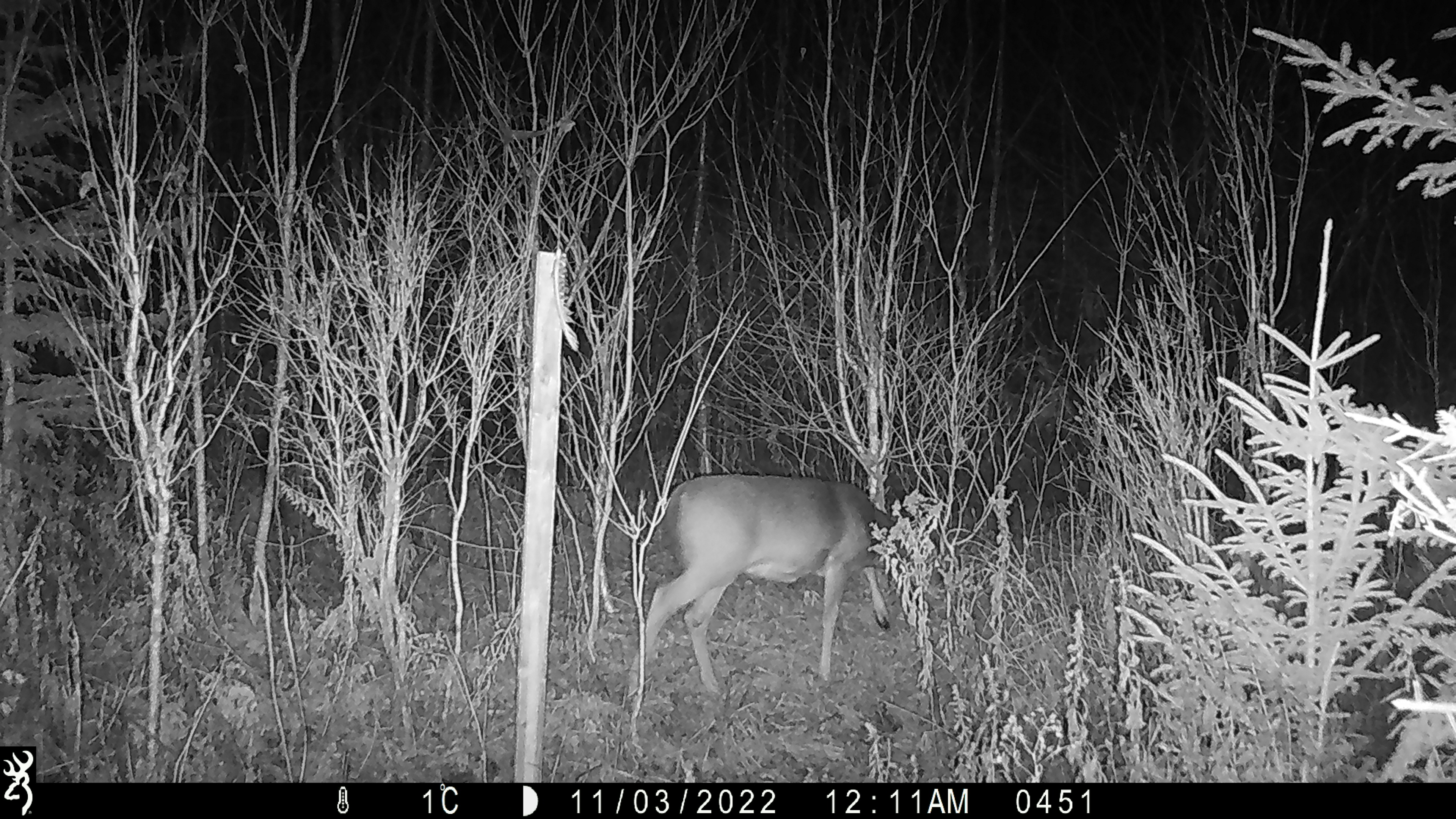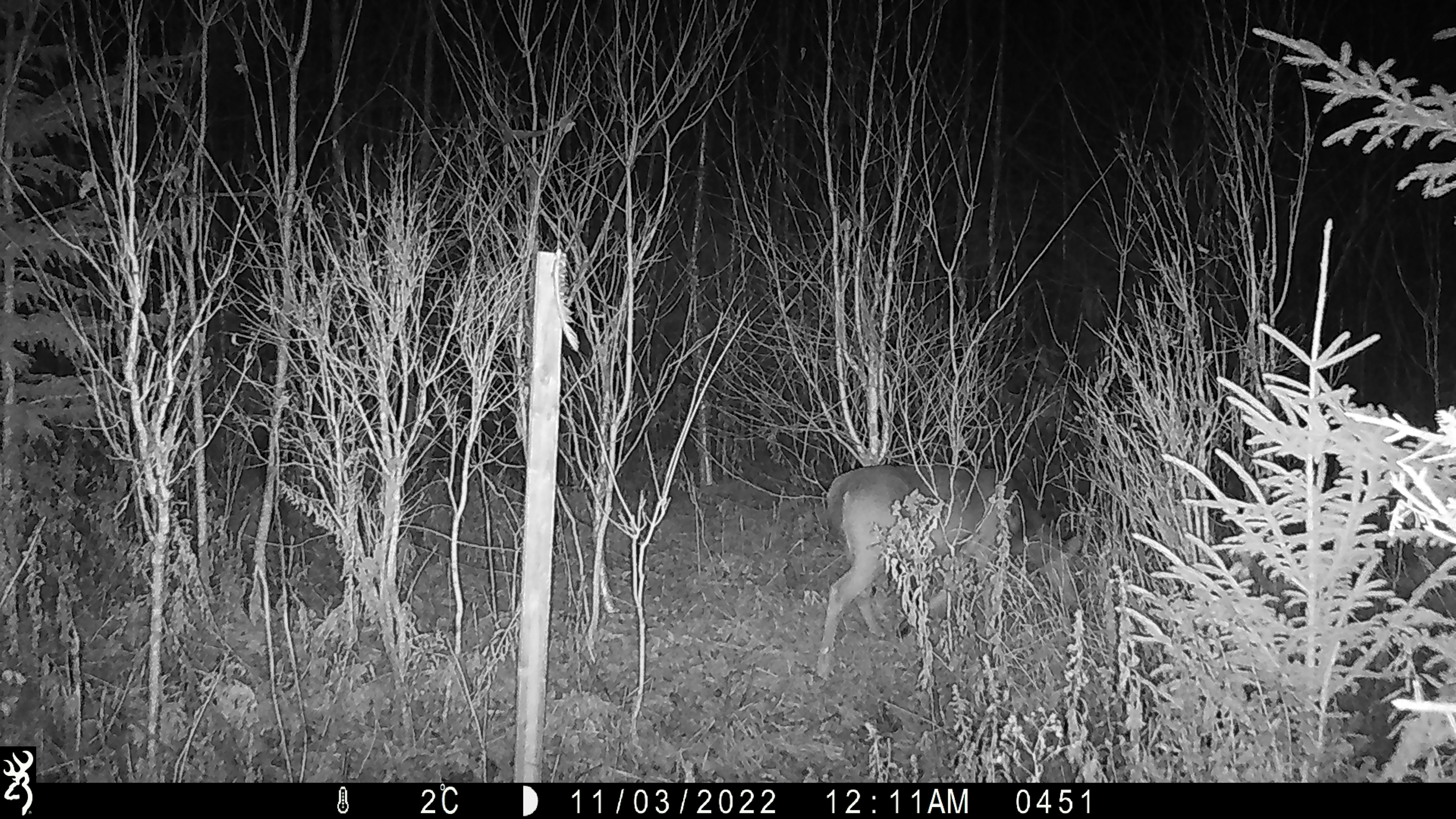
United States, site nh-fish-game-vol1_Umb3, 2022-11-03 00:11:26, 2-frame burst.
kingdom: Animalia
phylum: Chordata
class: Mammalia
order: Artiodactyla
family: Cervidae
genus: Odocoileus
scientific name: Odocoileus virginianus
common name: white-tailed deer